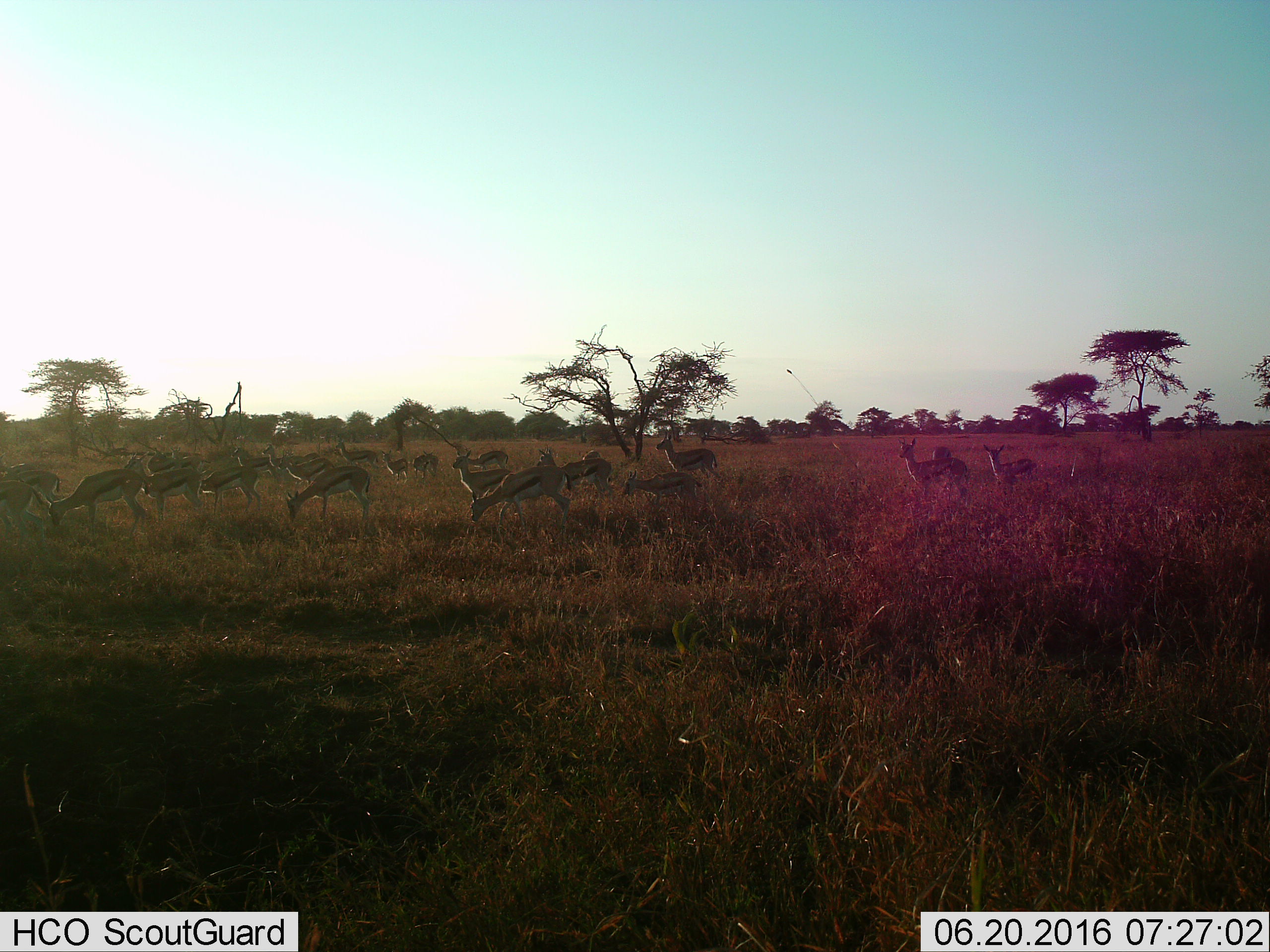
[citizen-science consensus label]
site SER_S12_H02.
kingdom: Animalia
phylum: Chordata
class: Mammalia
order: Artiodactyla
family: Bovidae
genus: Eudorcas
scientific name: Eudorcas thomsonii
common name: thomson's gazelle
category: gazellethomsons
Gazellethomsons (thomson's gazelle) (Eudorcas thomsonii), count 11-50. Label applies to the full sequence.